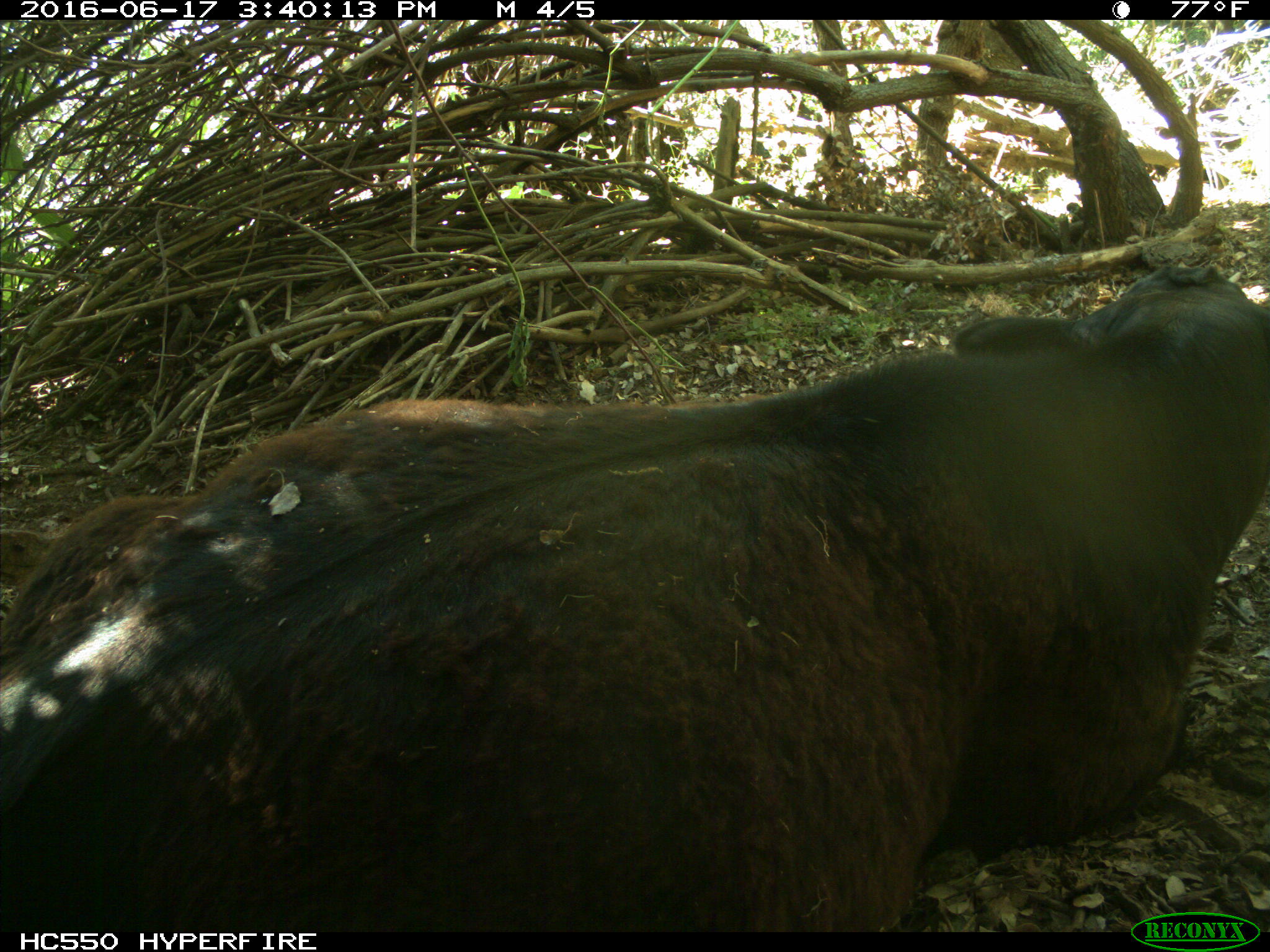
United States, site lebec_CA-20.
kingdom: Animalia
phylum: Chordata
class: Mammalia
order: Artiodactyla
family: Bovidae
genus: Bos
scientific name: Bos taurus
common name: domestic cow